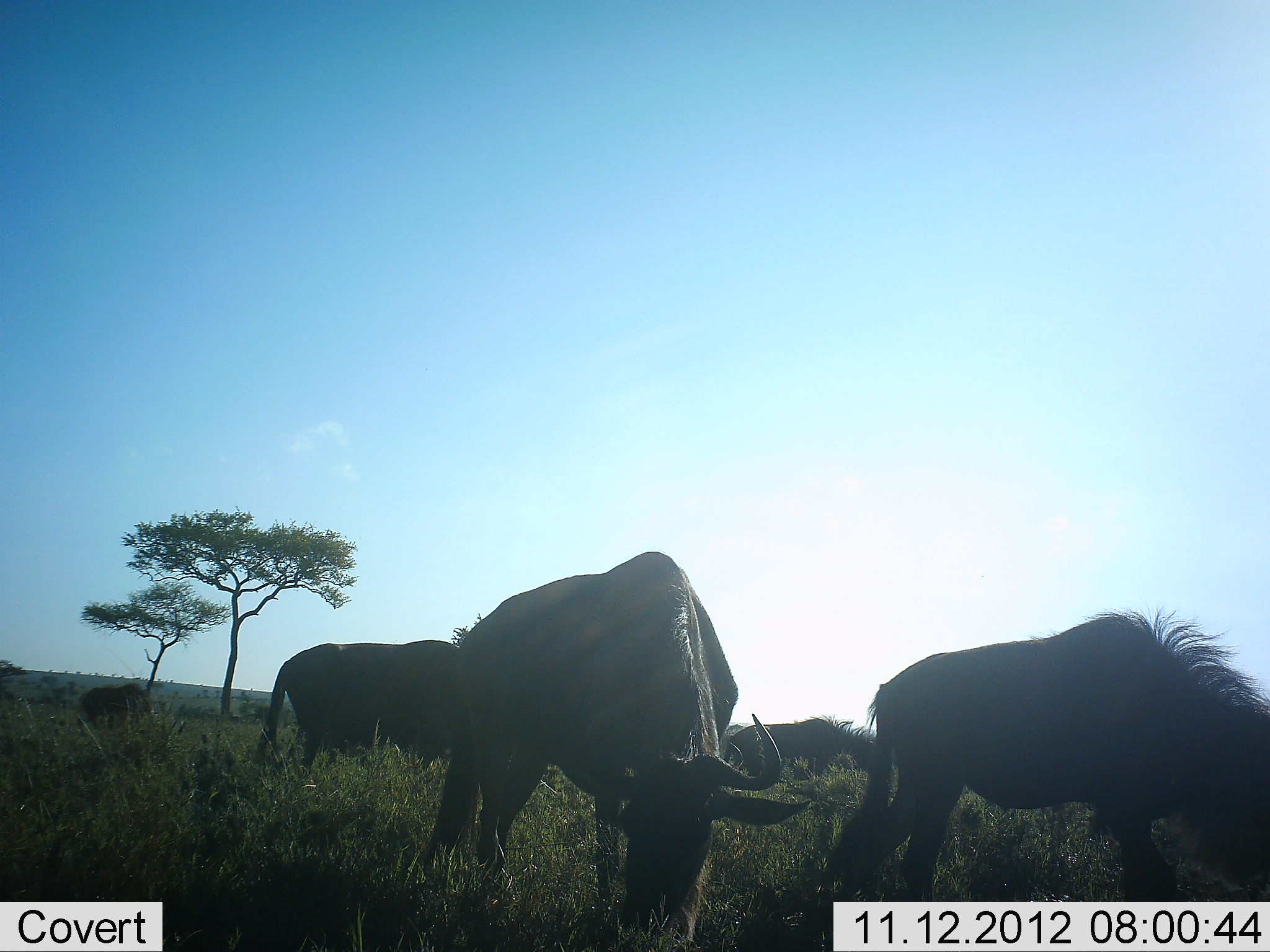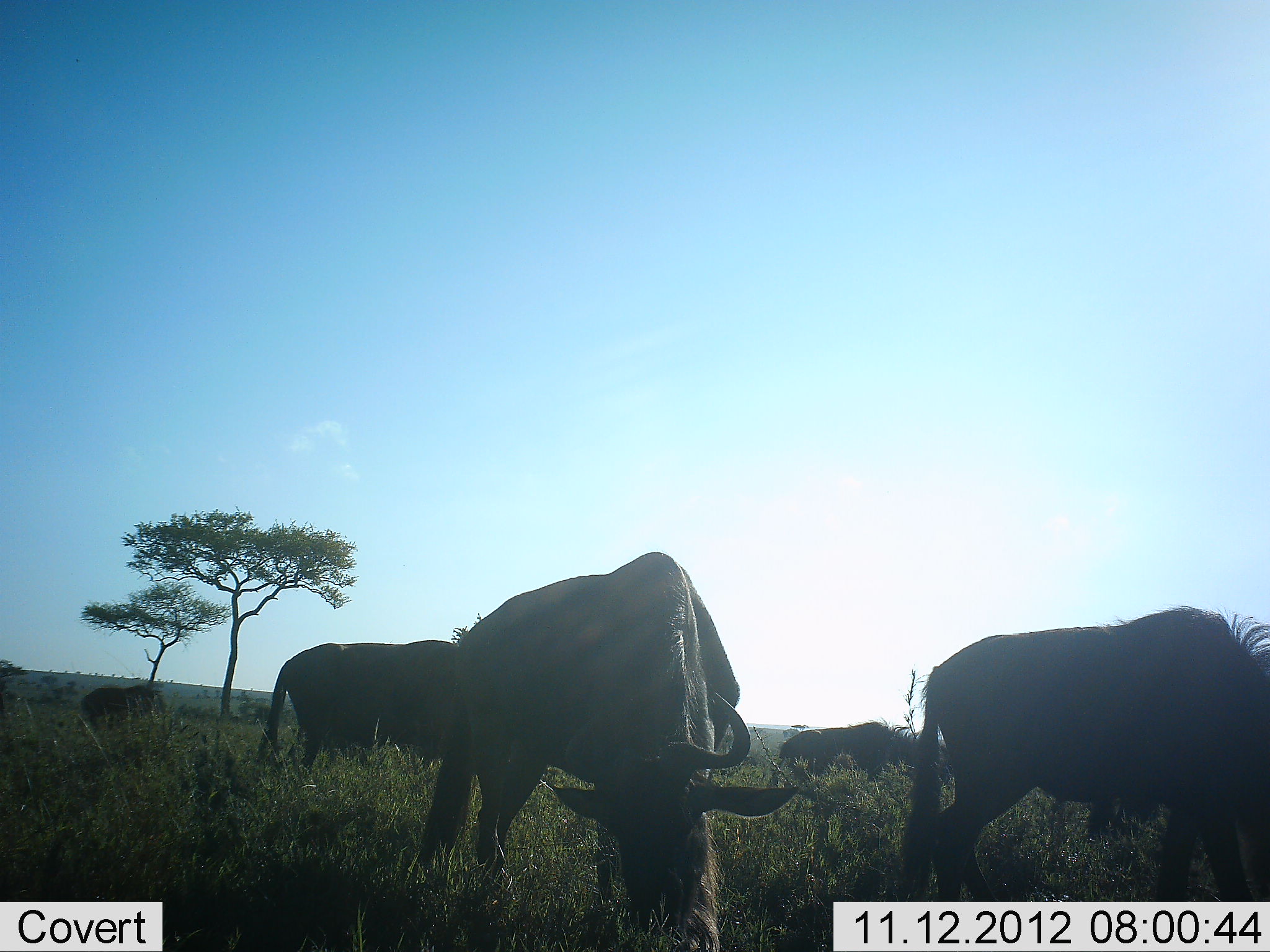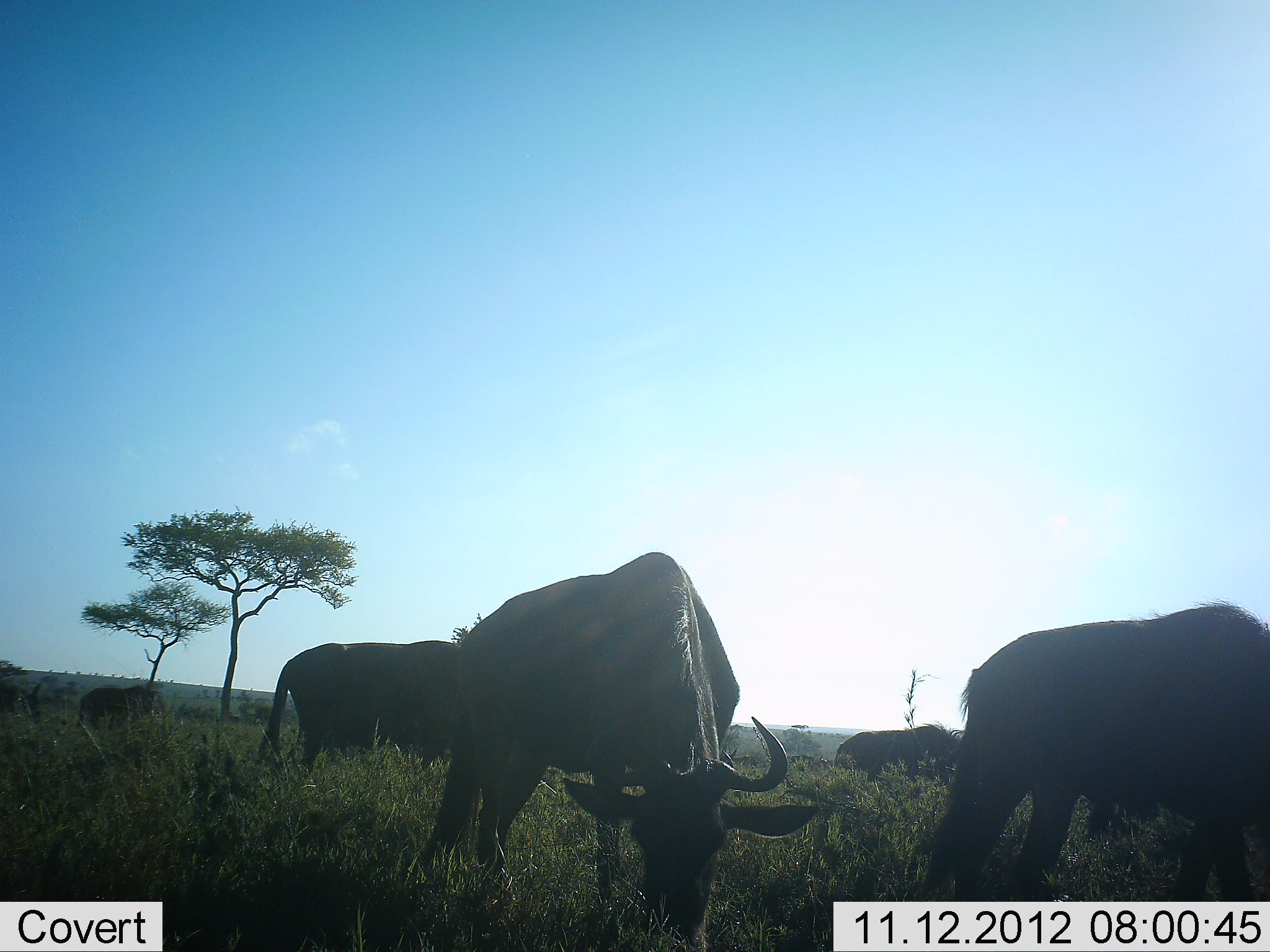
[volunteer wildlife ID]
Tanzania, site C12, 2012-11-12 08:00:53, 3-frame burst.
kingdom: Animalia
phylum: Chordata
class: Mammalia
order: Artiodactyla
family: Bovidae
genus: Connochaetes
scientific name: Connochaetes taurinus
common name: blue wildebeest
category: wildebeest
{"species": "wildebeest (blue wildebeest) (Connochaetes taurinus)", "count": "6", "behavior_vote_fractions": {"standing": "30%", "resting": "0%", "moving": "30%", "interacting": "0%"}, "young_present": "0%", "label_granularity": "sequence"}